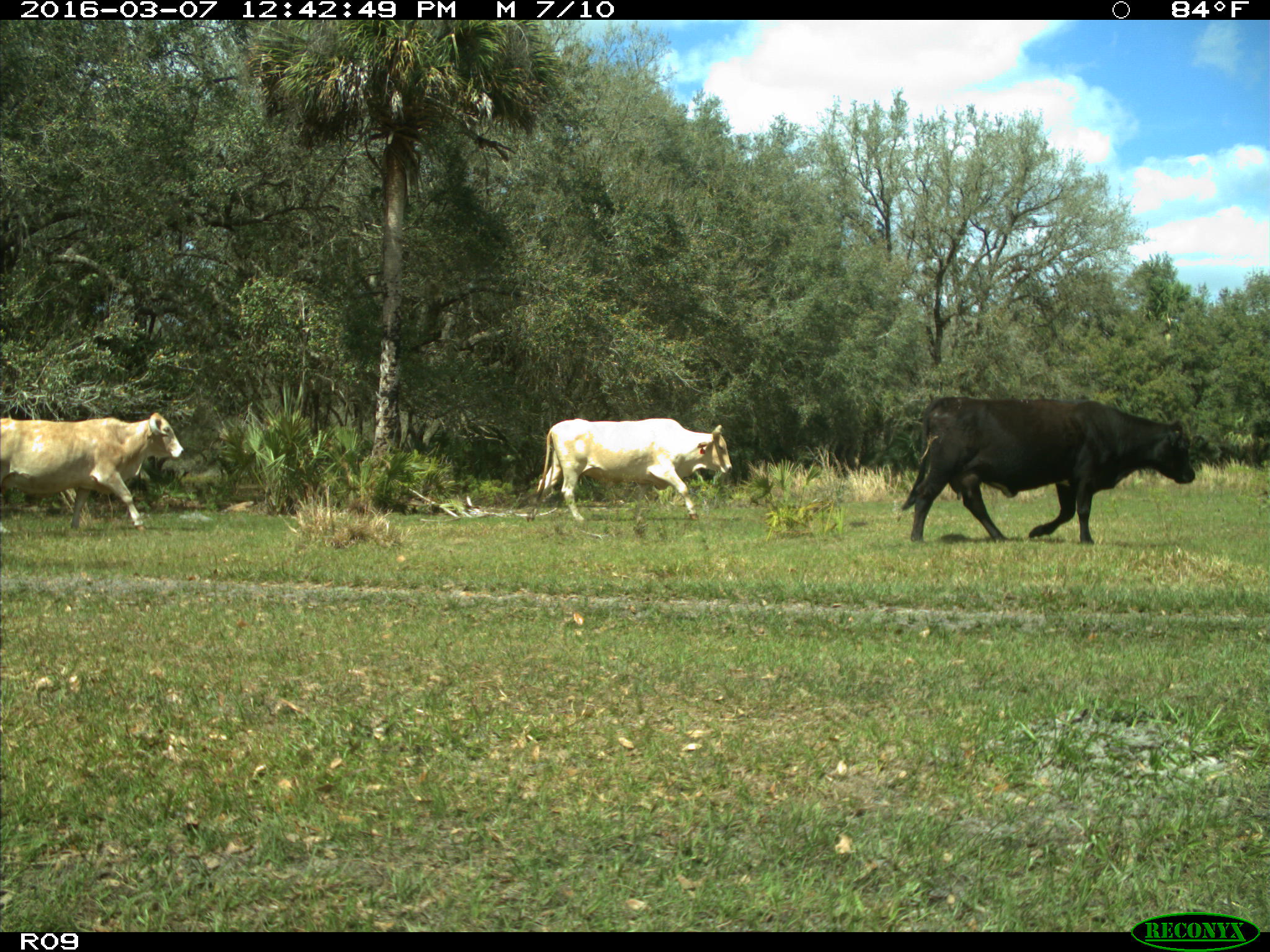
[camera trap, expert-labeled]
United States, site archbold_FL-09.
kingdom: Animalia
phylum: Chordata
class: Mammalia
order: Artiodactyla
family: Bovidae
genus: Bos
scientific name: Bos taurus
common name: domestic cow